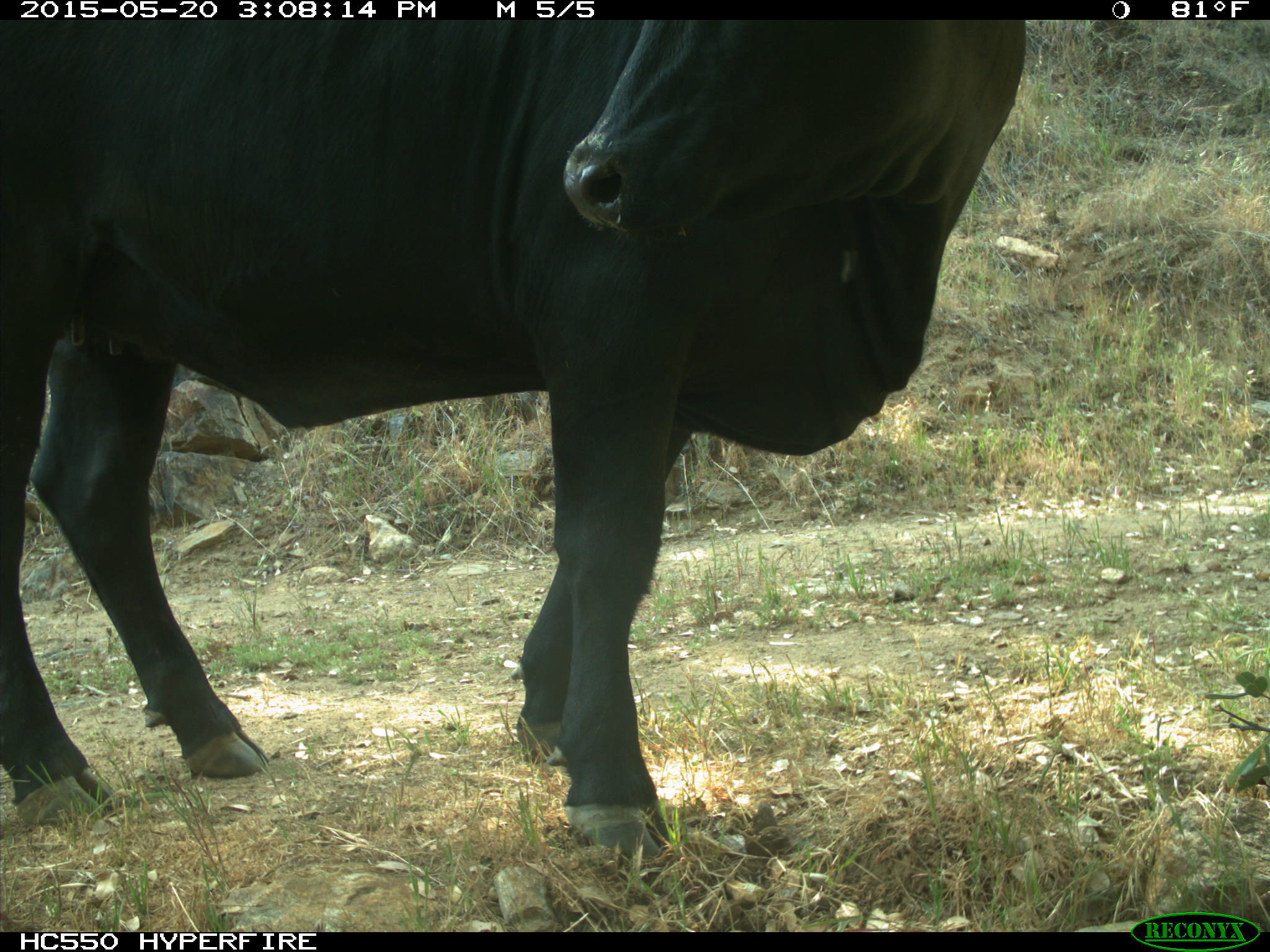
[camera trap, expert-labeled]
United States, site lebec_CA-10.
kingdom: Animalia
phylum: Chordata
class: Mammalia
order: Artiodactyla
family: Bovidae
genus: Bos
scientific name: Bos taurus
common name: domestic cow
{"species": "Bos taurus (domestic cow)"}